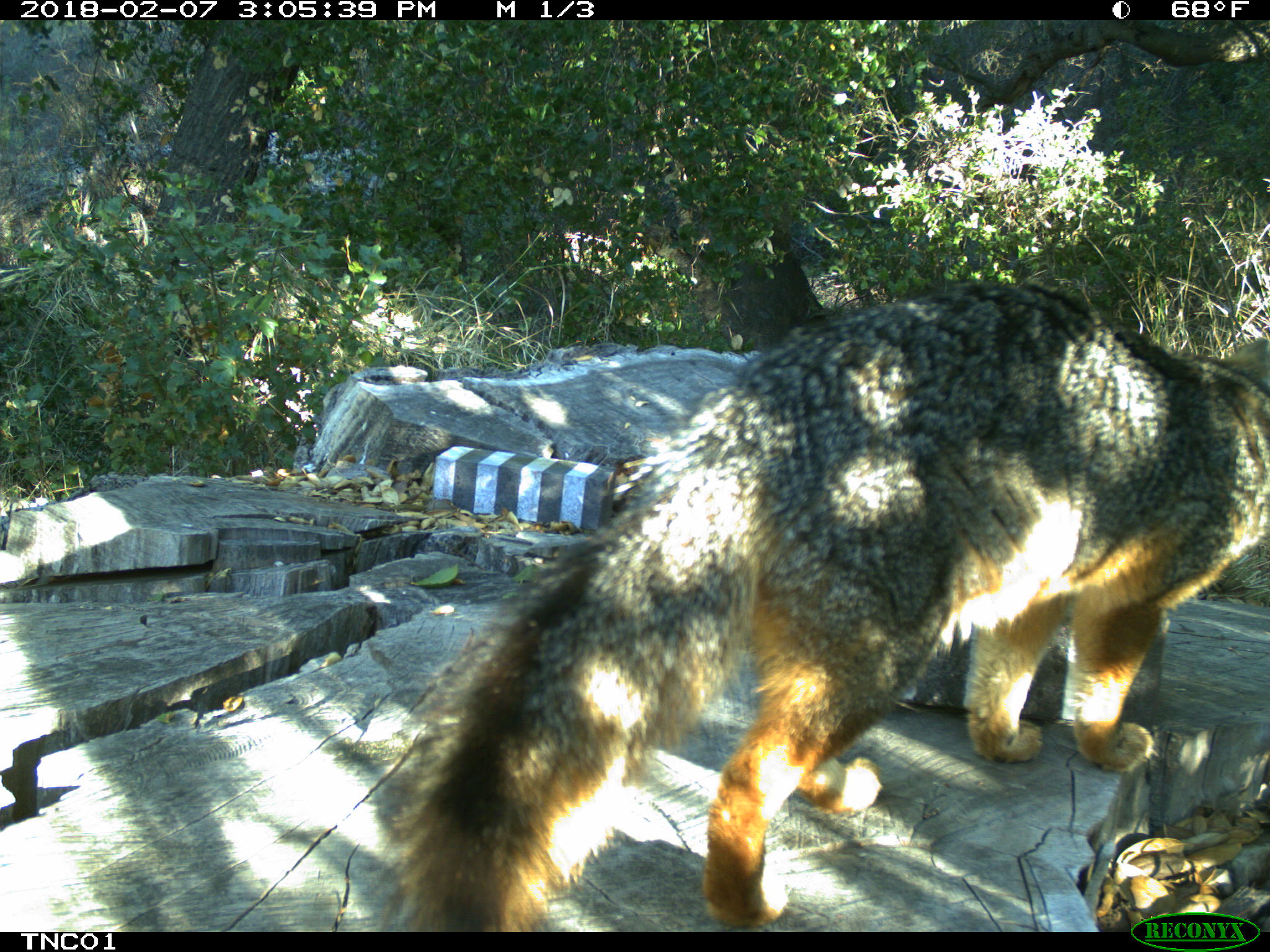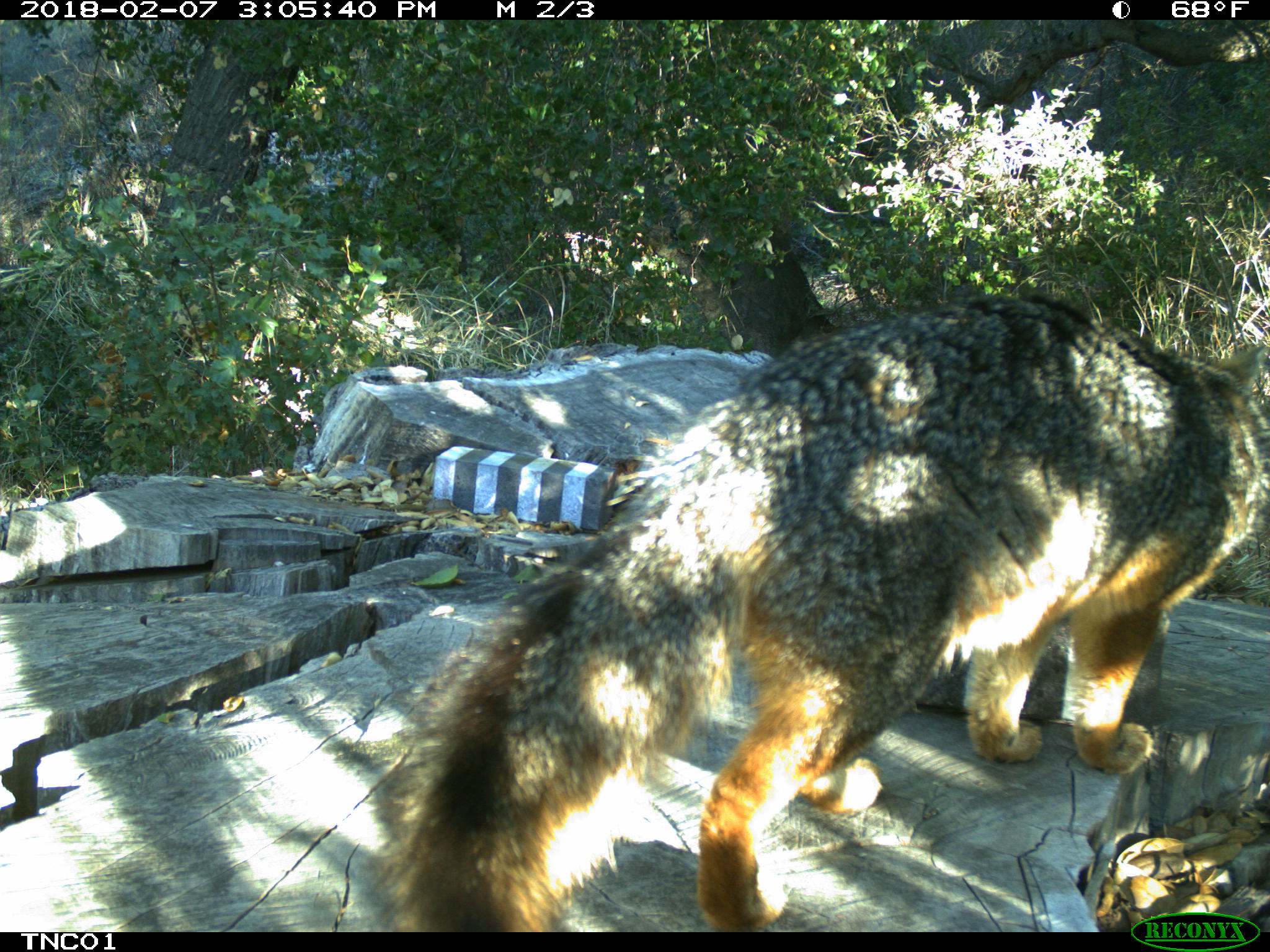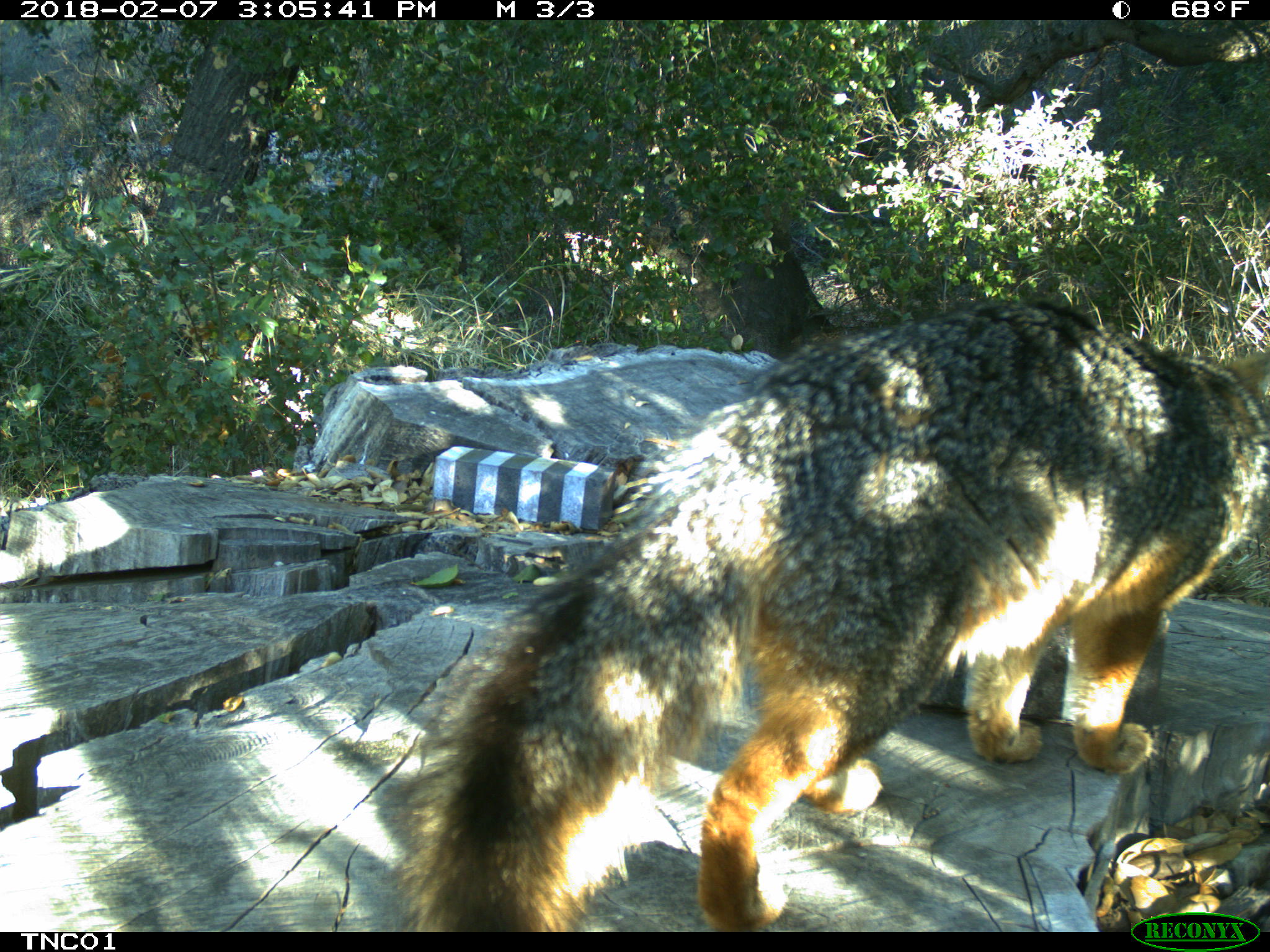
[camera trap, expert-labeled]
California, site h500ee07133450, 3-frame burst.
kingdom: Animalia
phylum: Chordata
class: Mammalia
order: Carnivora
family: Canidae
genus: Urocyon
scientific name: Urocyon littoralis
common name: island fox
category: fox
Fox (island fox) (Urocyon littoralis).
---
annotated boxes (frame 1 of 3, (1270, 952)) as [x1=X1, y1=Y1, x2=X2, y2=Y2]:
fox: [x1=389, y1=281, x2=1269, y2=933]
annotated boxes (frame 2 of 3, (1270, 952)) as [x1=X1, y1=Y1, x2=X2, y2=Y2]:
fox: [x1=388, y1=294, x2=1269, y2=932]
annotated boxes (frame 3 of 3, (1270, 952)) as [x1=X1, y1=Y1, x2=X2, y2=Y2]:
fox: [x1=399, y1=296, x2=1269, y2=930]